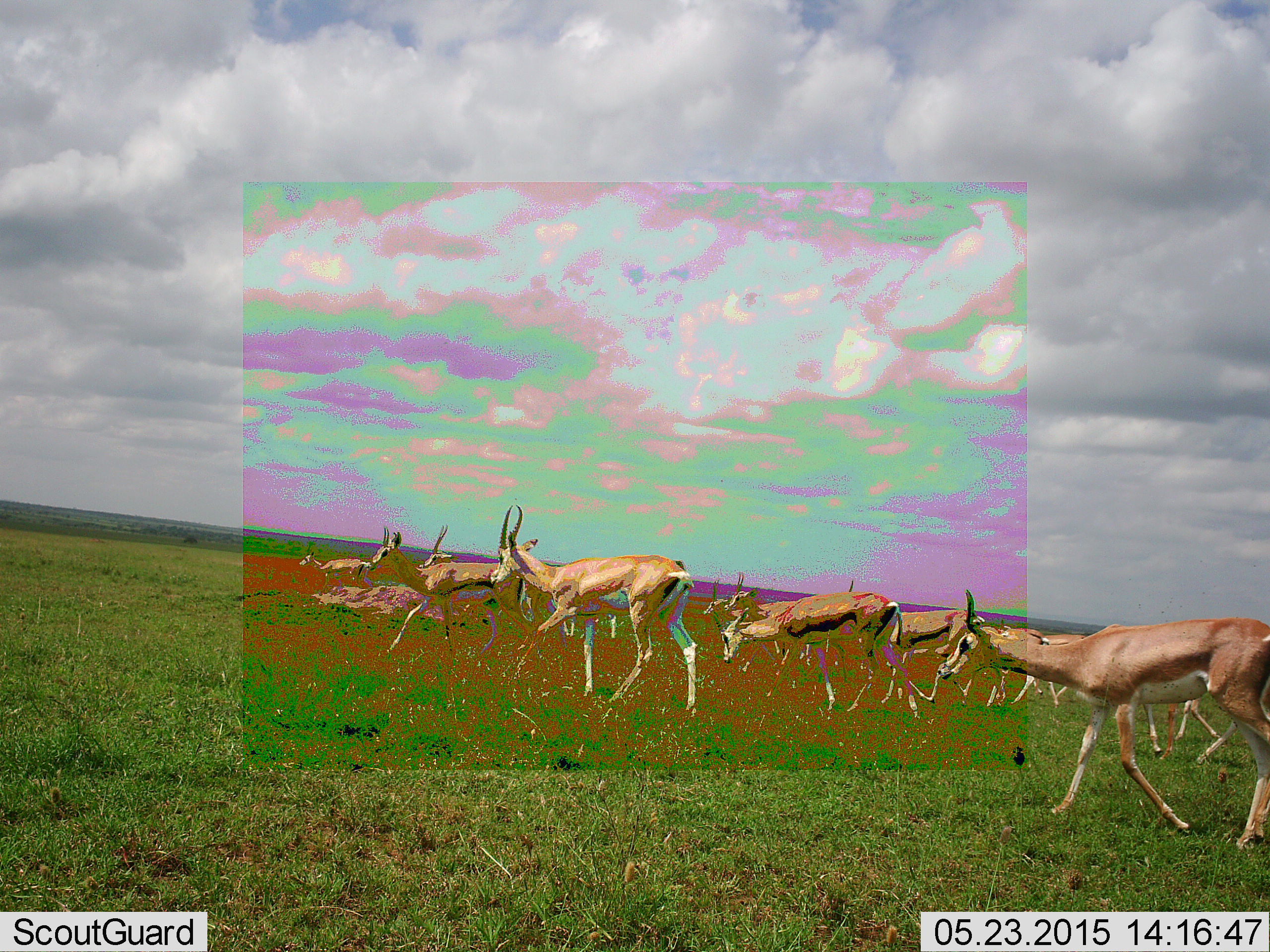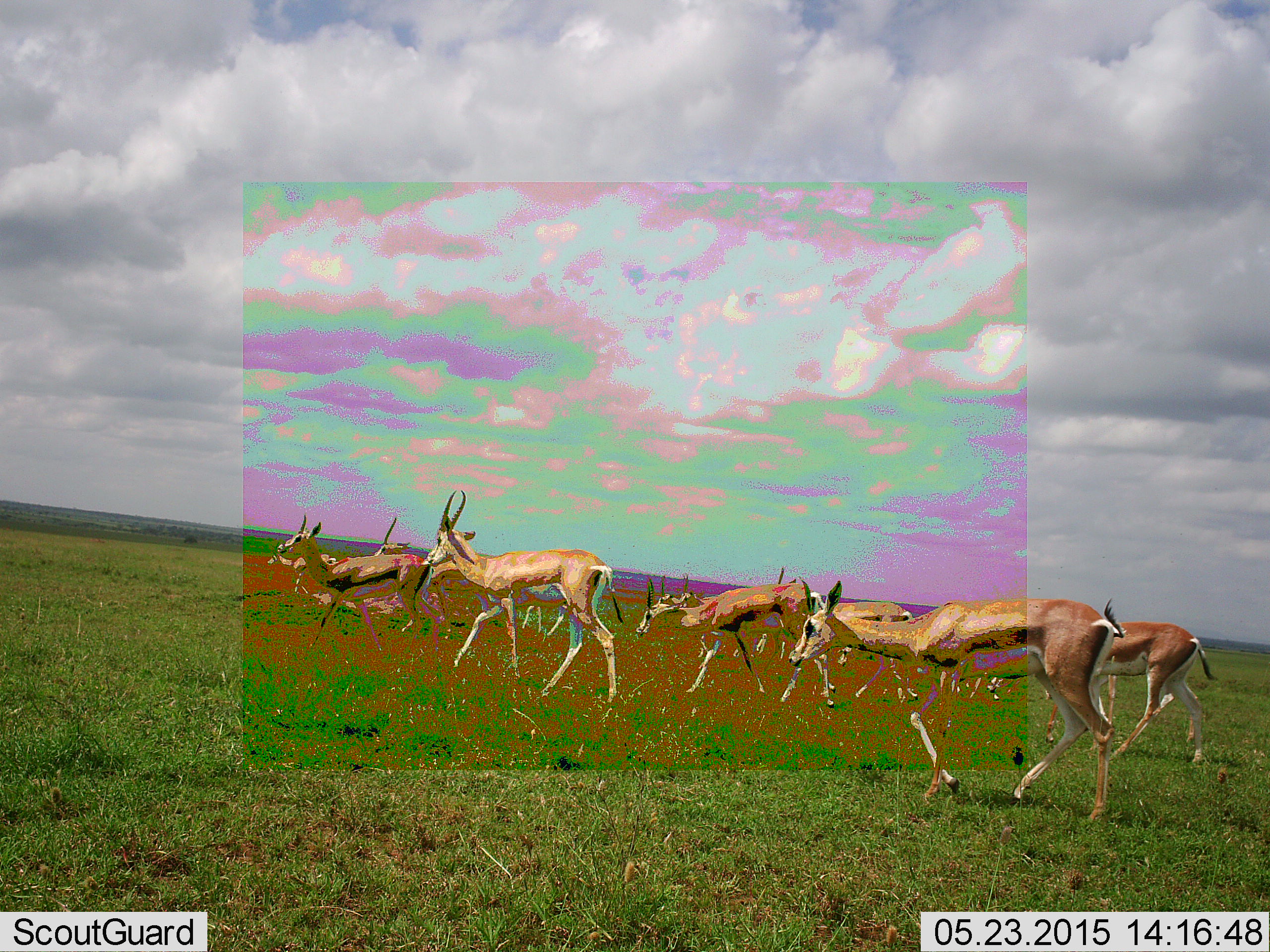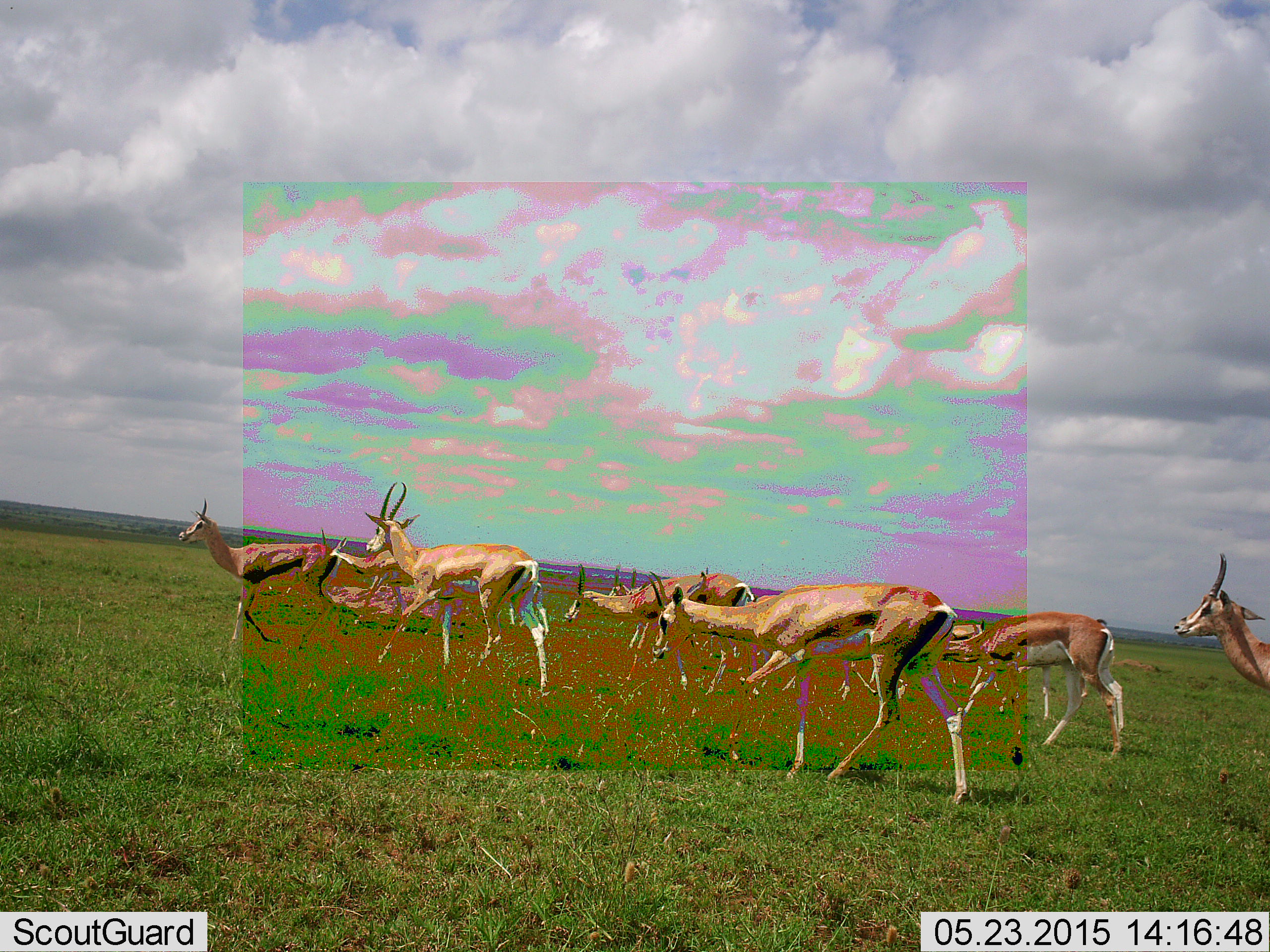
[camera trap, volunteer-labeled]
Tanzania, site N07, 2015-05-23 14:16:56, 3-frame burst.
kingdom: Animalia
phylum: Chordata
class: Mammalia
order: Artiodactyla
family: Bovidae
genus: Nanger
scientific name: Nanger granti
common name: grant's gazelle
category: gazellegrants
Gazellegrants (grant's gazelle) (Nanger granti), count 11-50. Behavior (volunteer vote fractions): standing 10%, resting 0%, moving 100%, interacting 0%. Young present (vote fraction): 0%. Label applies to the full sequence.